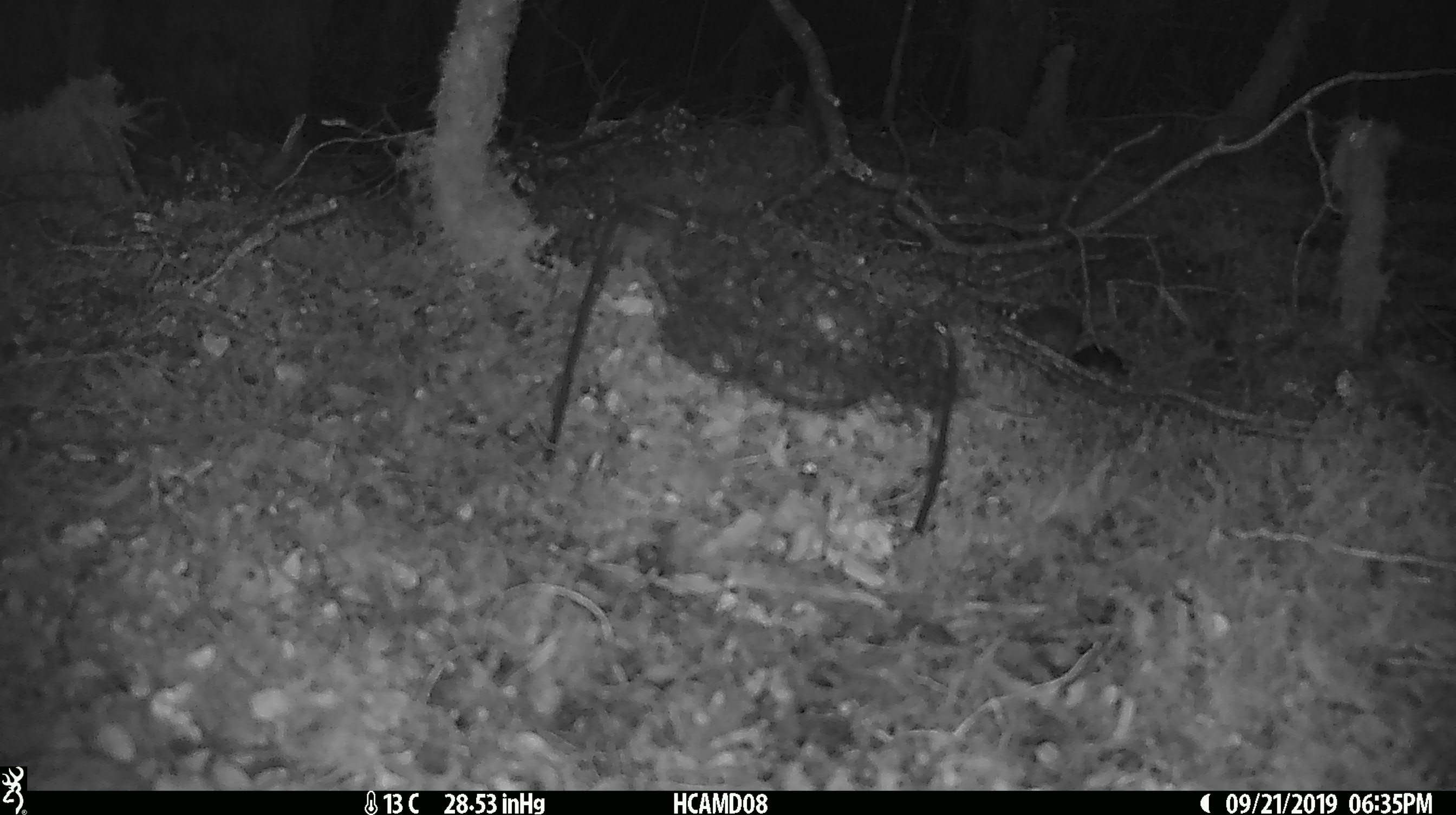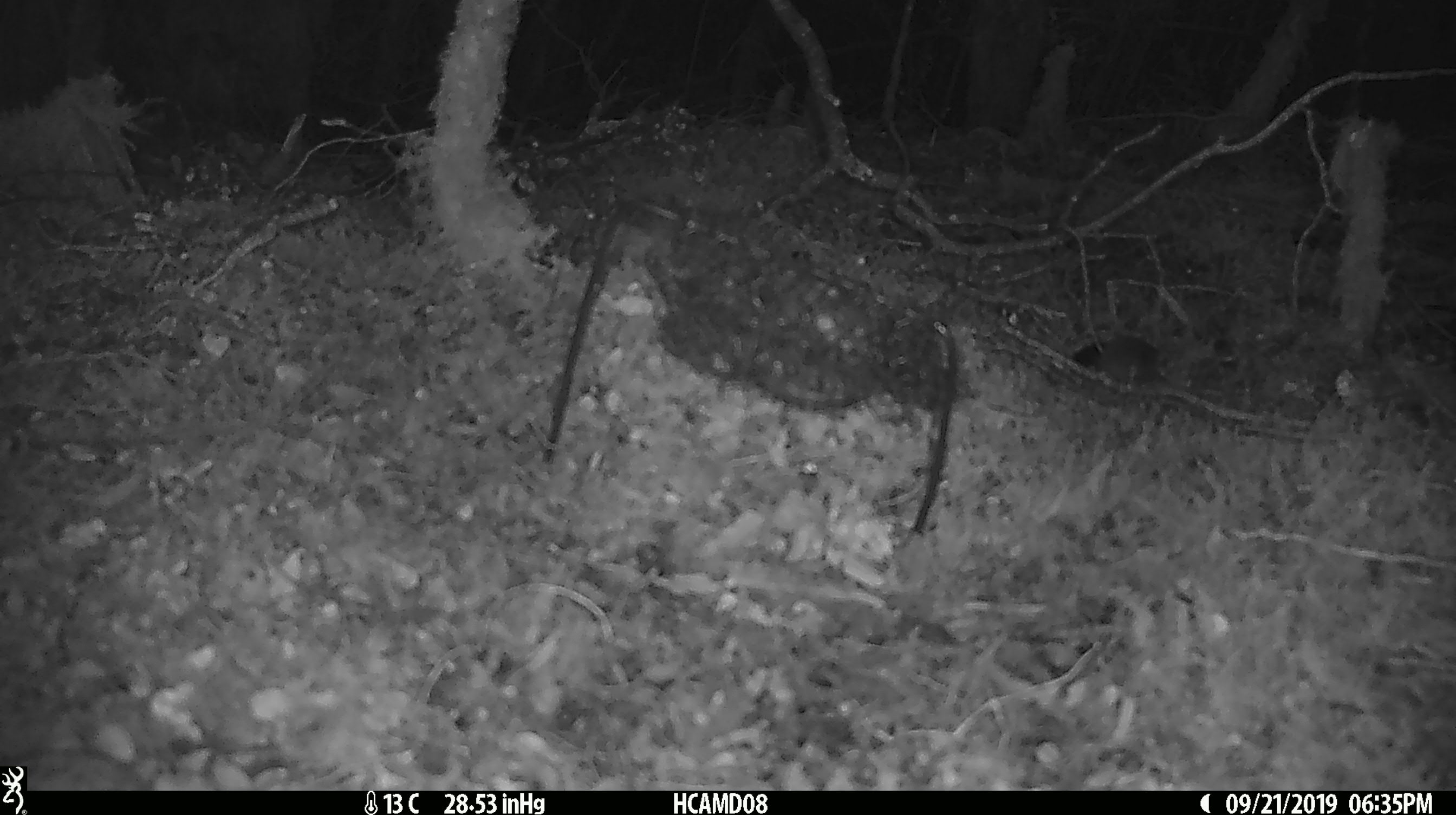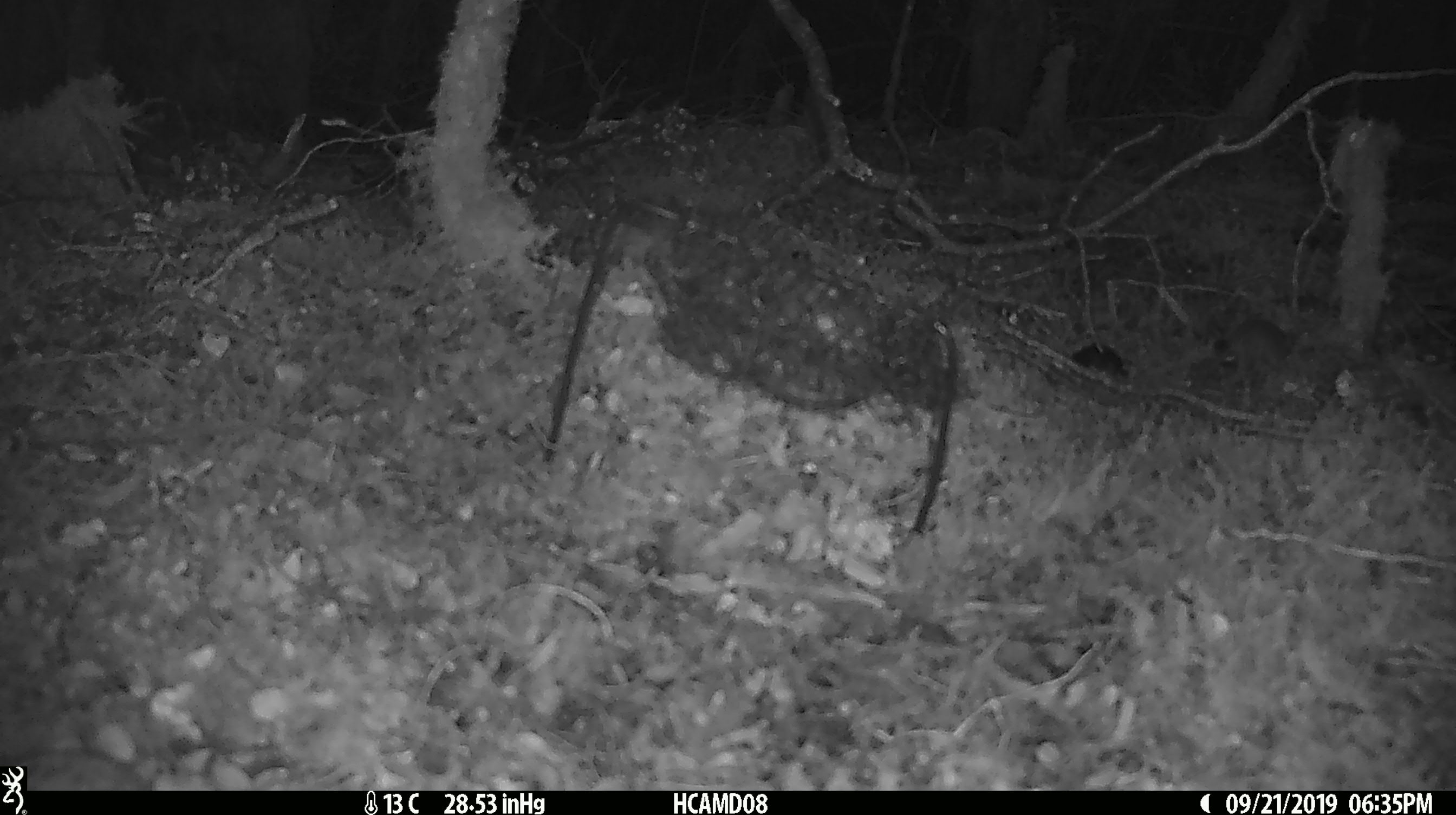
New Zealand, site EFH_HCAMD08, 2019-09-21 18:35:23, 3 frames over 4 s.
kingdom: Animalia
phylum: Chordata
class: Mammalia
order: Rodentia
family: Muridae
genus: Mus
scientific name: Mus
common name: mouse